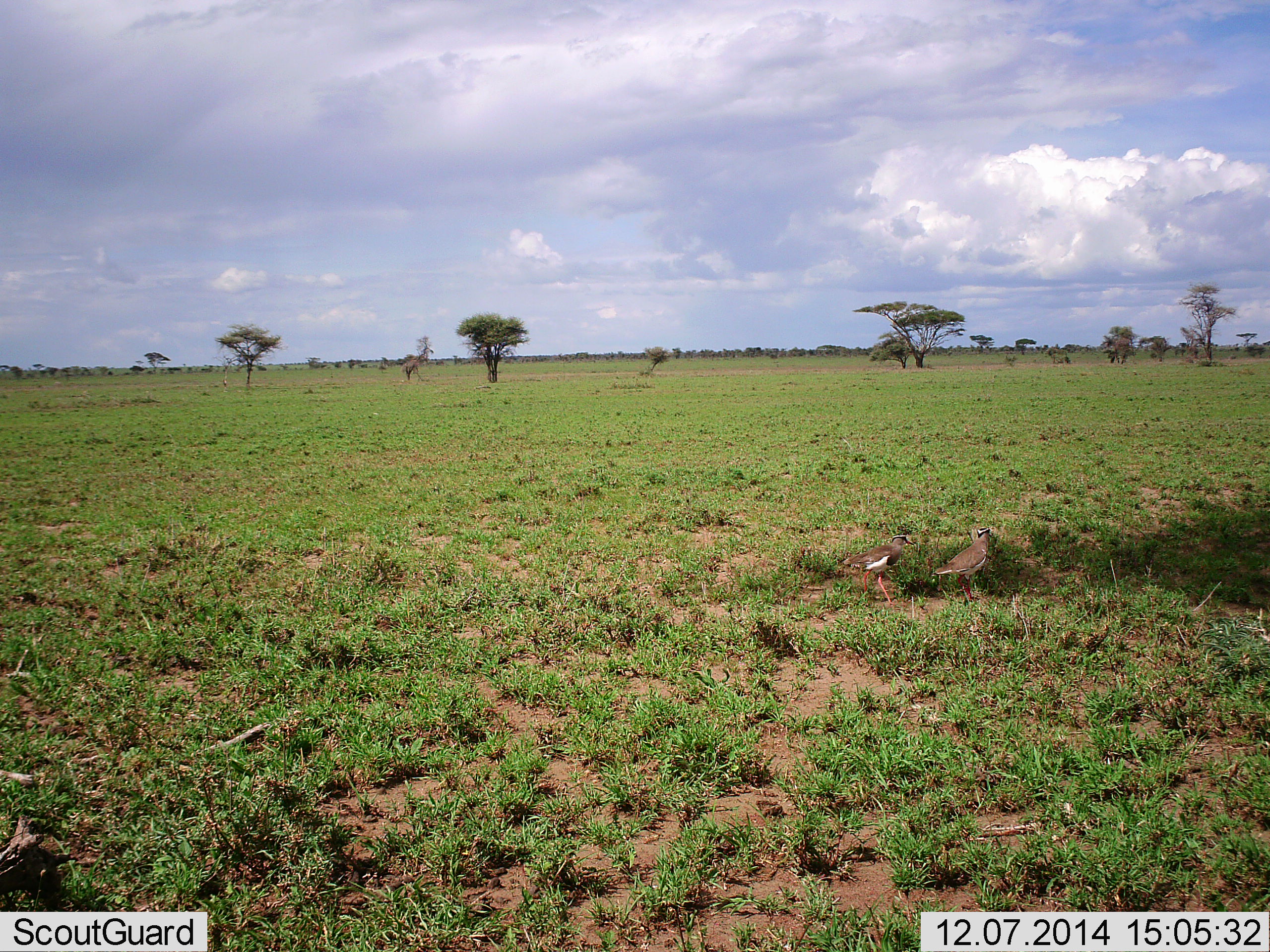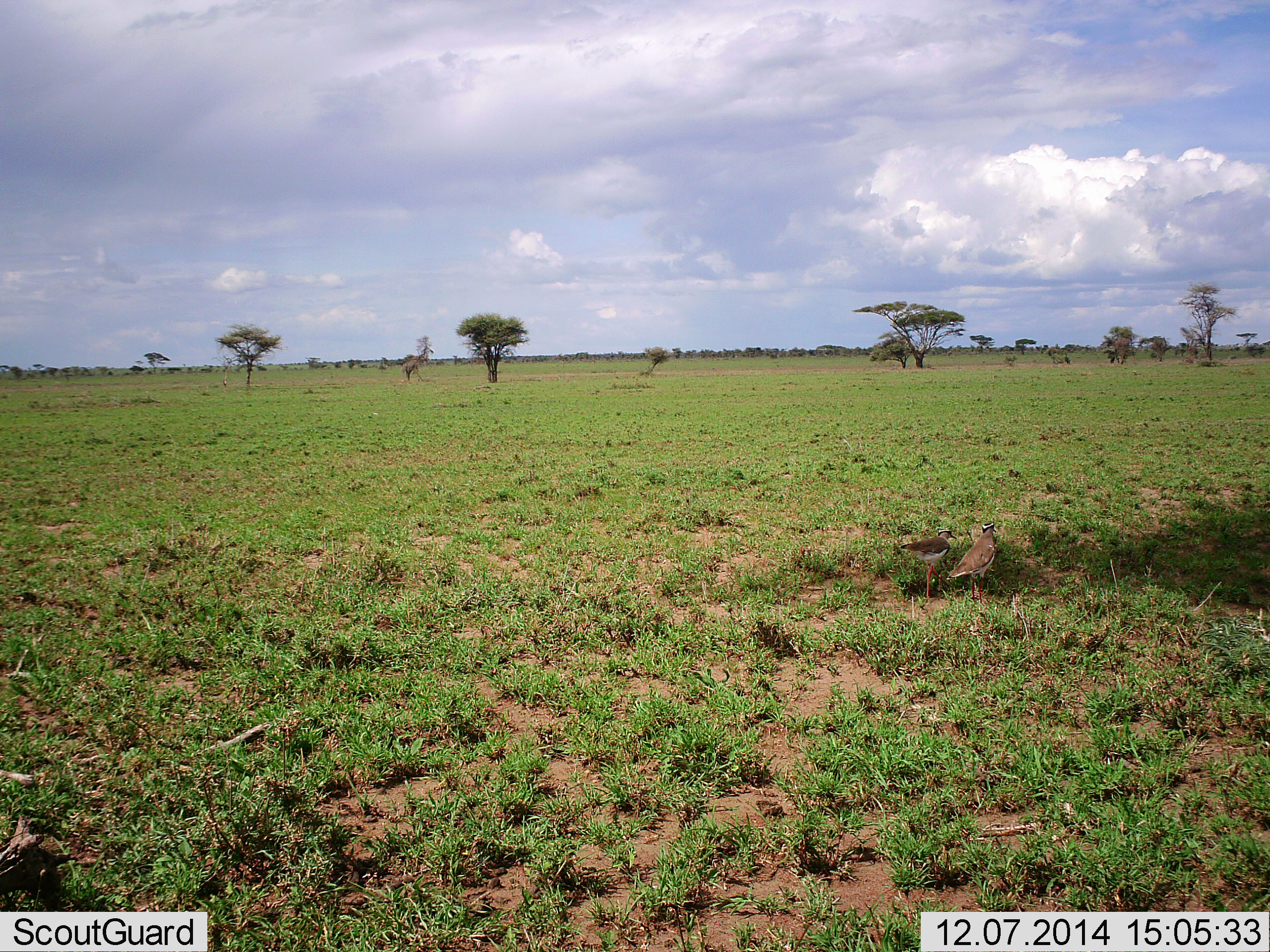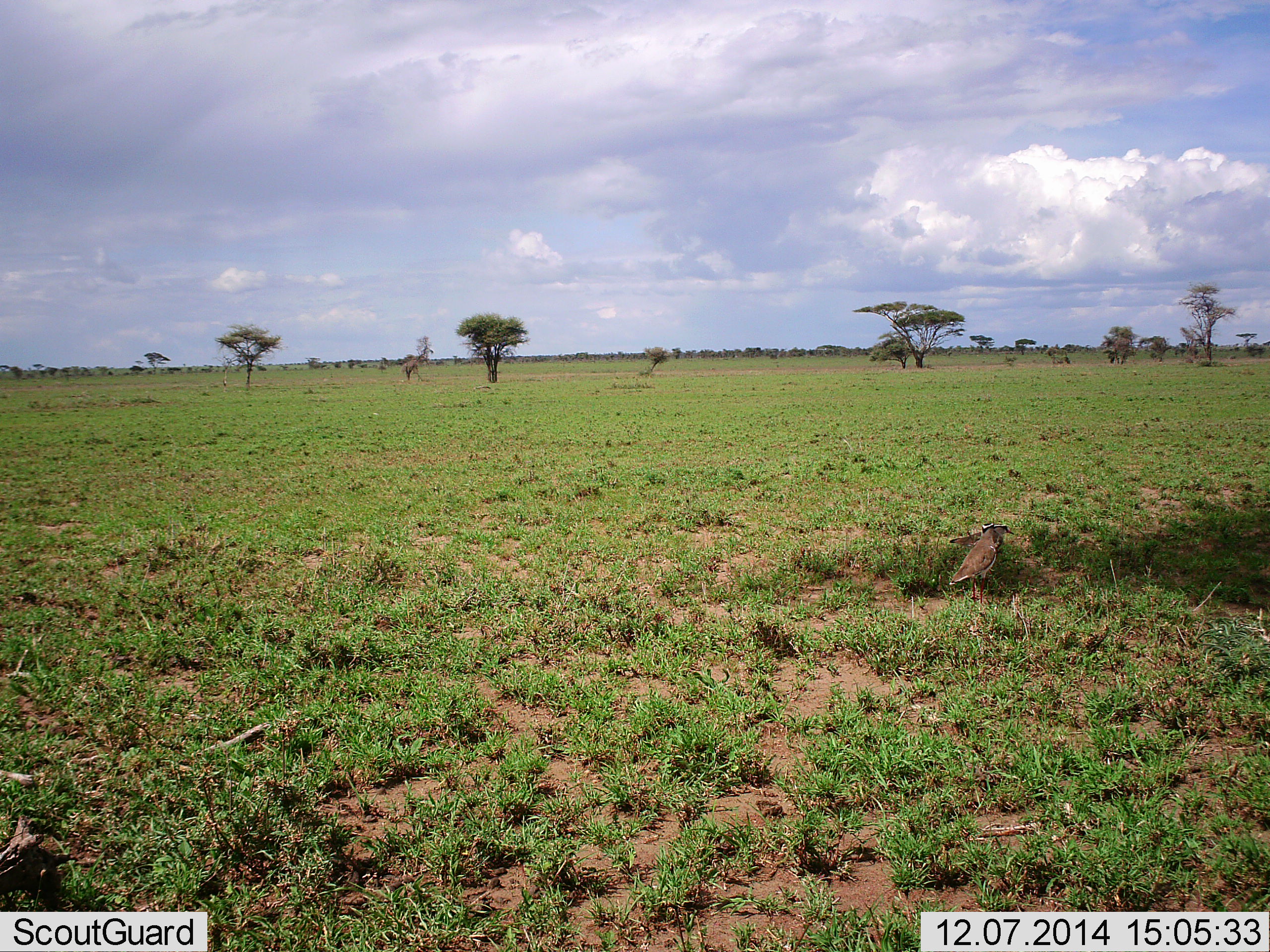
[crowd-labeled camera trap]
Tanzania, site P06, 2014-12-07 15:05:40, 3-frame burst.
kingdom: Animalia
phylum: Chordata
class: Aves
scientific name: Aves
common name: bird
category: otherbird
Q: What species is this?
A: Otherbird (bird) (Aves).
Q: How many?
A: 2.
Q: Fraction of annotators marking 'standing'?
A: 40%.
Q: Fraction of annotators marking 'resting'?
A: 0%.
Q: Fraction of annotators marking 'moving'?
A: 80%.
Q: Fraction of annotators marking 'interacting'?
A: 0%.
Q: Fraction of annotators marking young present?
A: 0%.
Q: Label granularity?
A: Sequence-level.